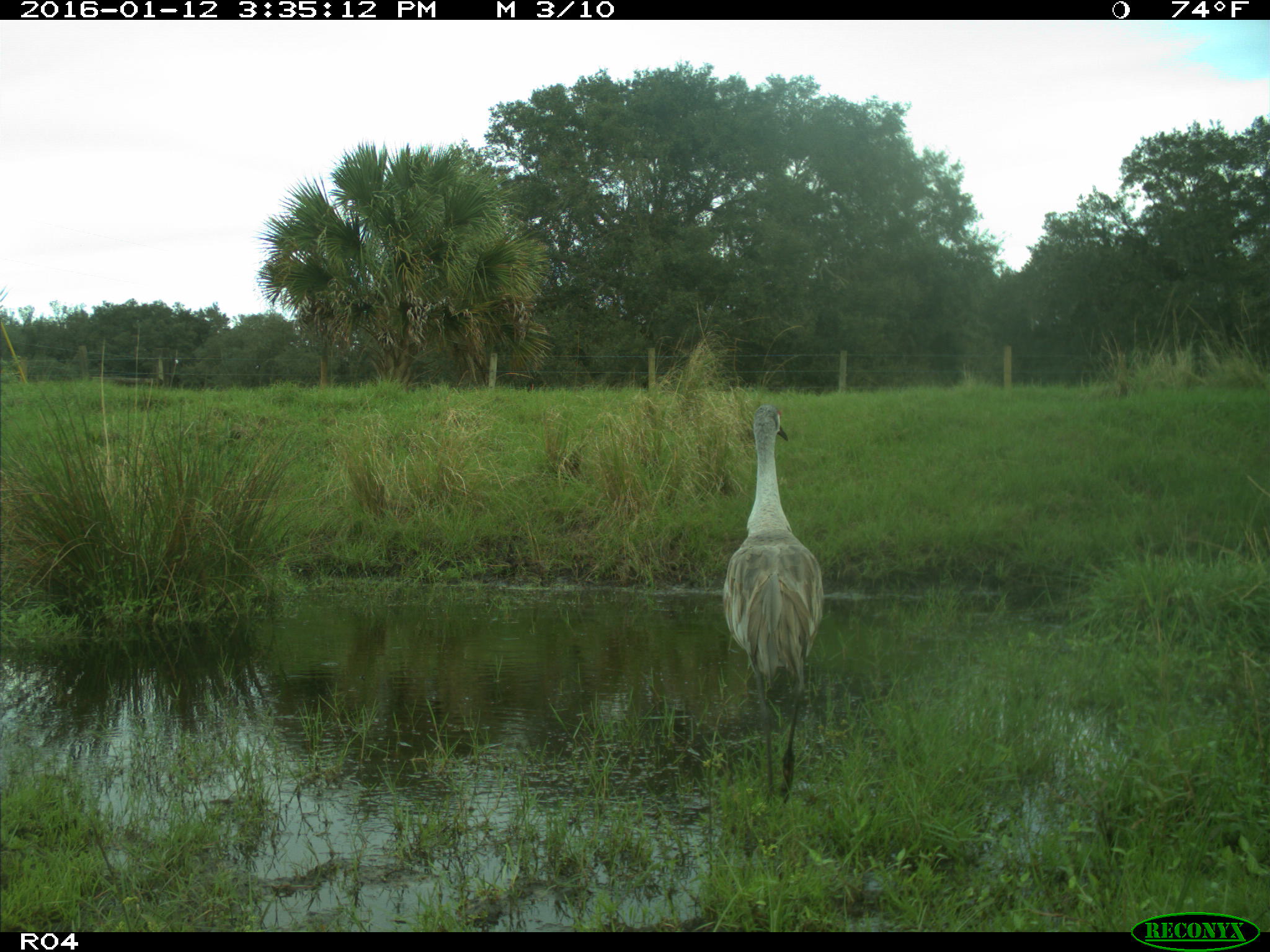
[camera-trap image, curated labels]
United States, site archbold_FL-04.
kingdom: Animalia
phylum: Chordata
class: Aves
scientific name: Aves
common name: birds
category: unidentified bird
Unidentified bird (birds) (Aves).